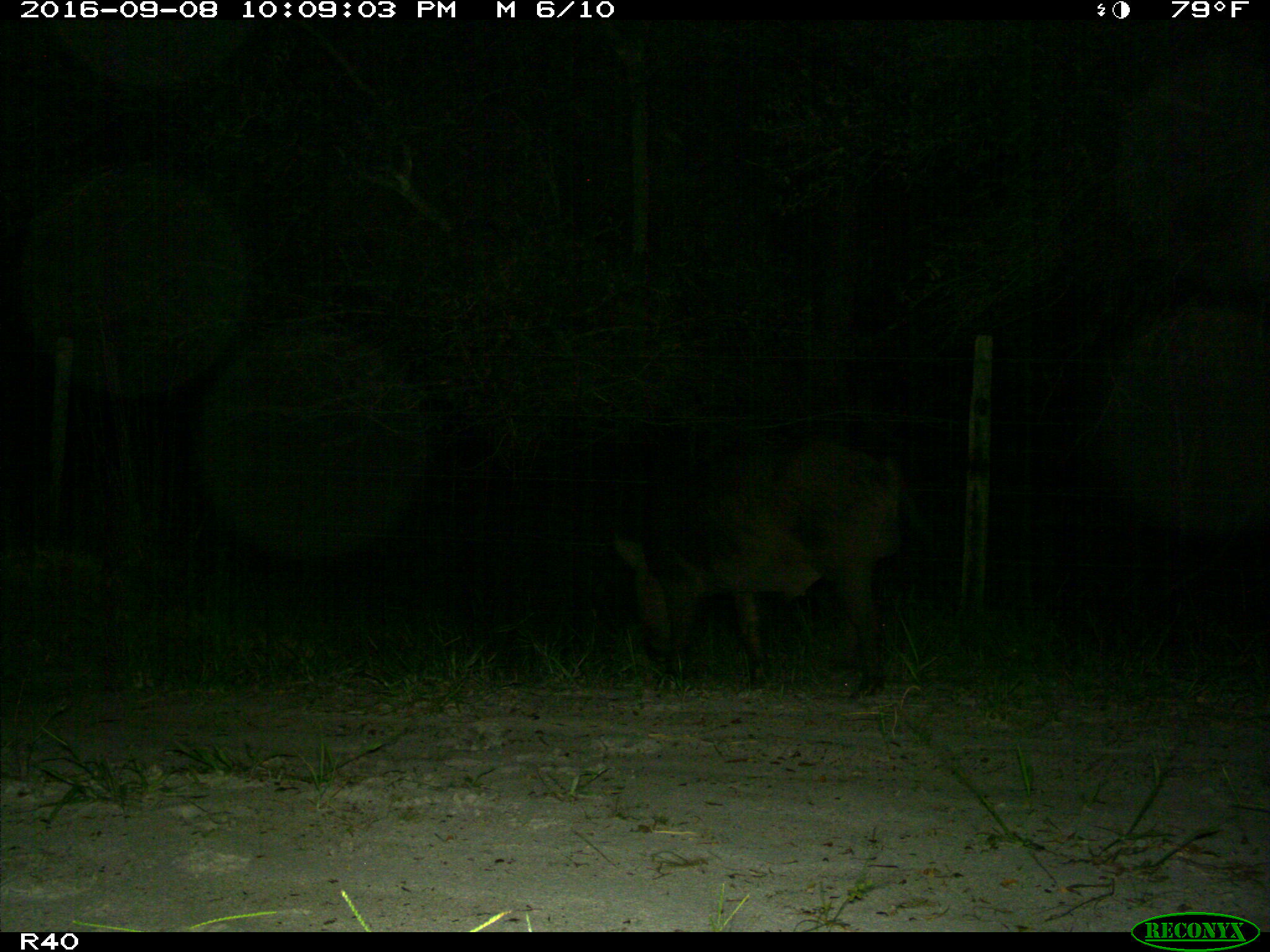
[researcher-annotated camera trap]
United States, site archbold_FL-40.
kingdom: Animalia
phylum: Chordata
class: Mammalia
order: Artiodactyla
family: Suidae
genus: Sus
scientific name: Sus scrofa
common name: wild boar